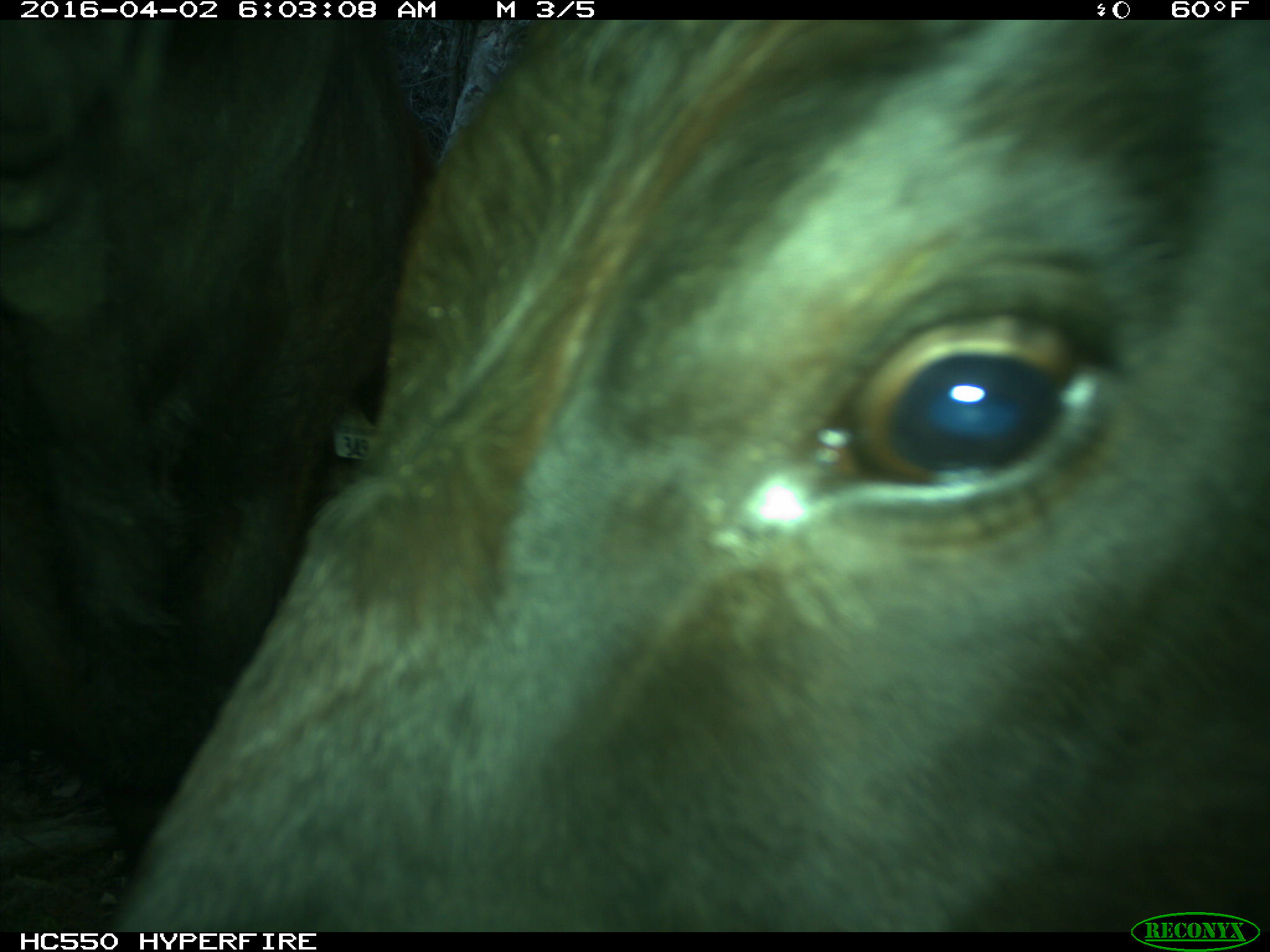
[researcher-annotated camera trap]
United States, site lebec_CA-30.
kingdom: Animalia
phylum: Chordata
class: Mammalia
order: Artiodactyla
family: Bovidae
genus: Bos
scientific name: Bos taurus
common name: domestic cow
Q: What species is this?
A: Bos taurus (domestic cow).